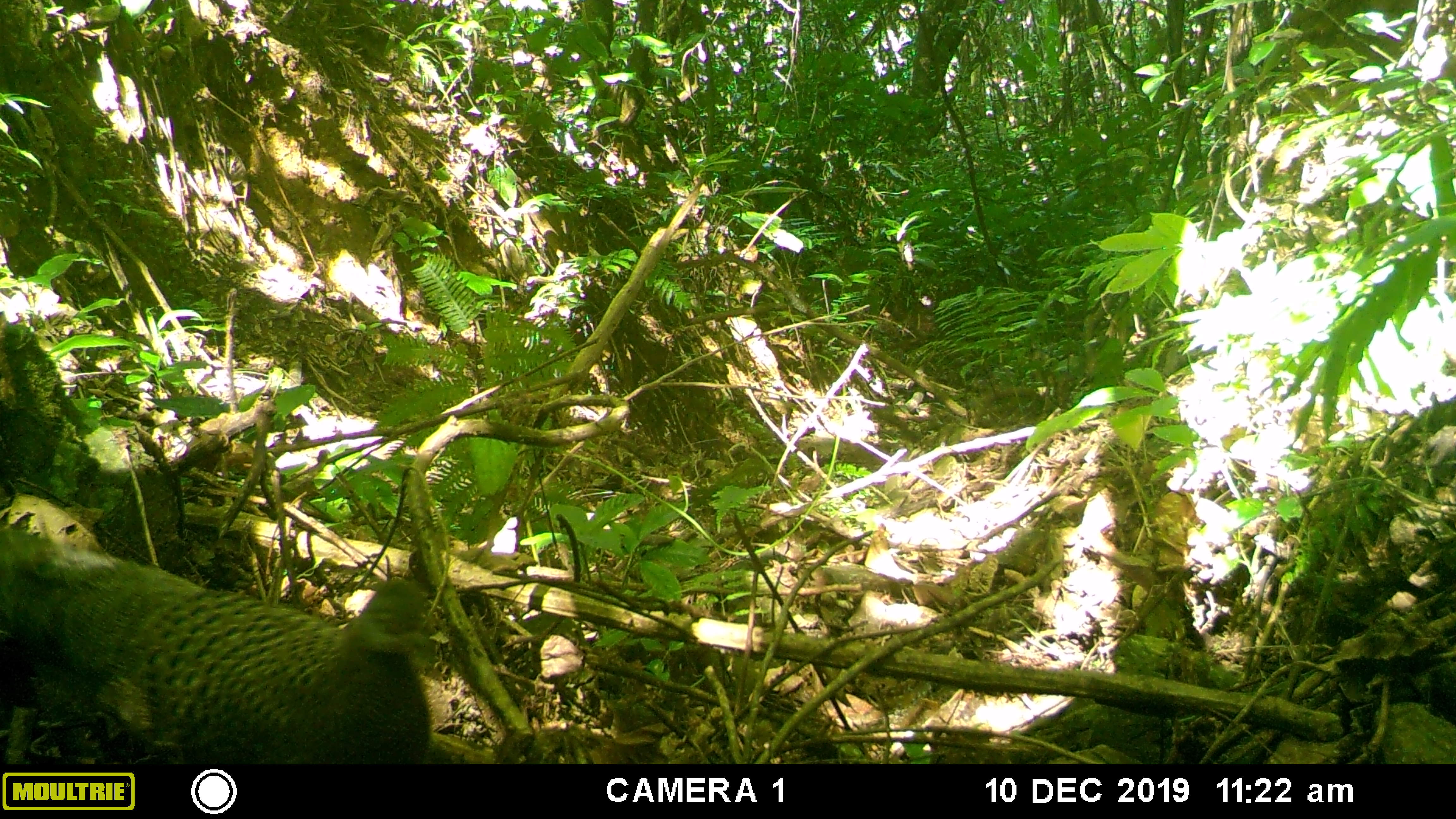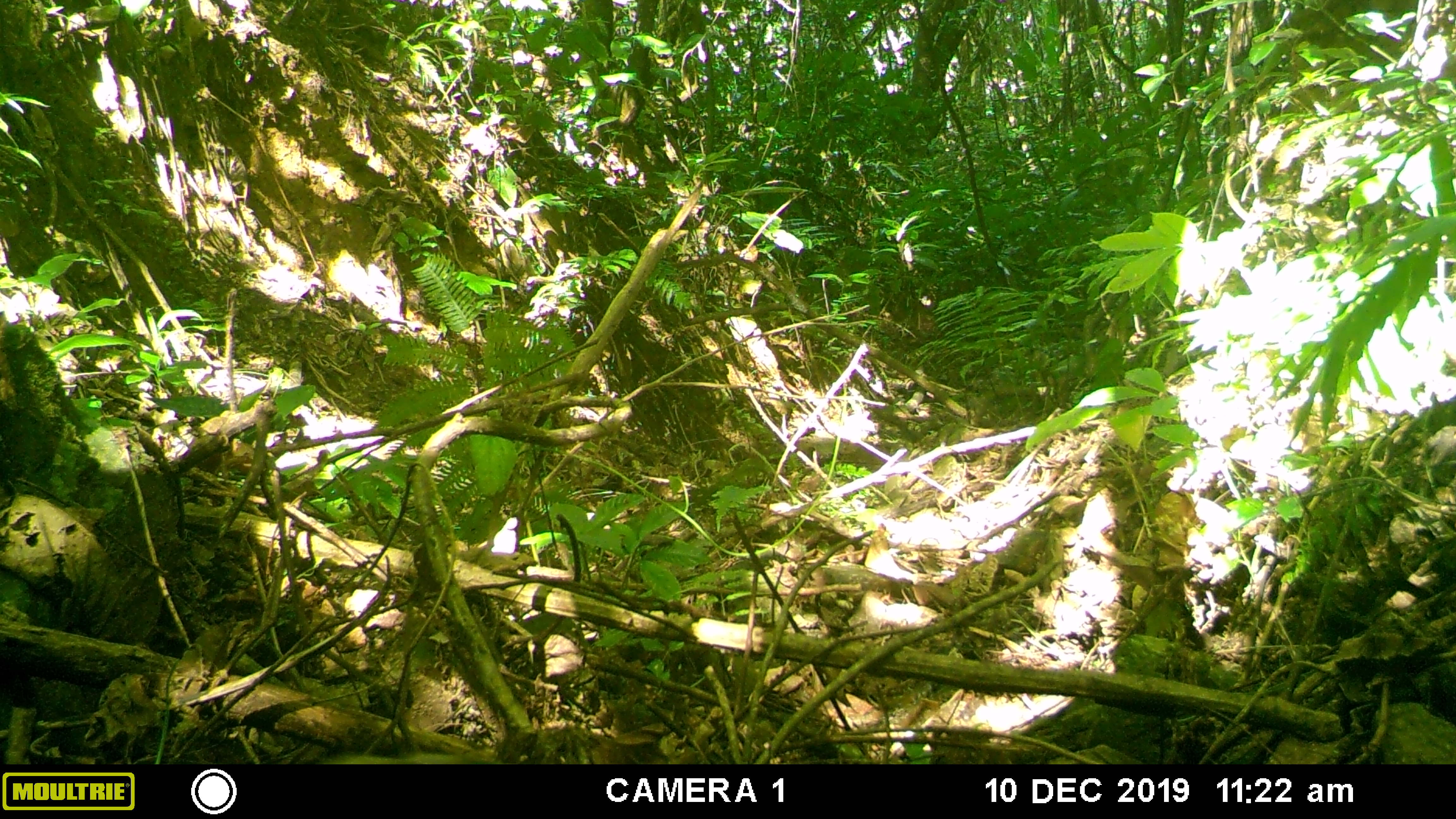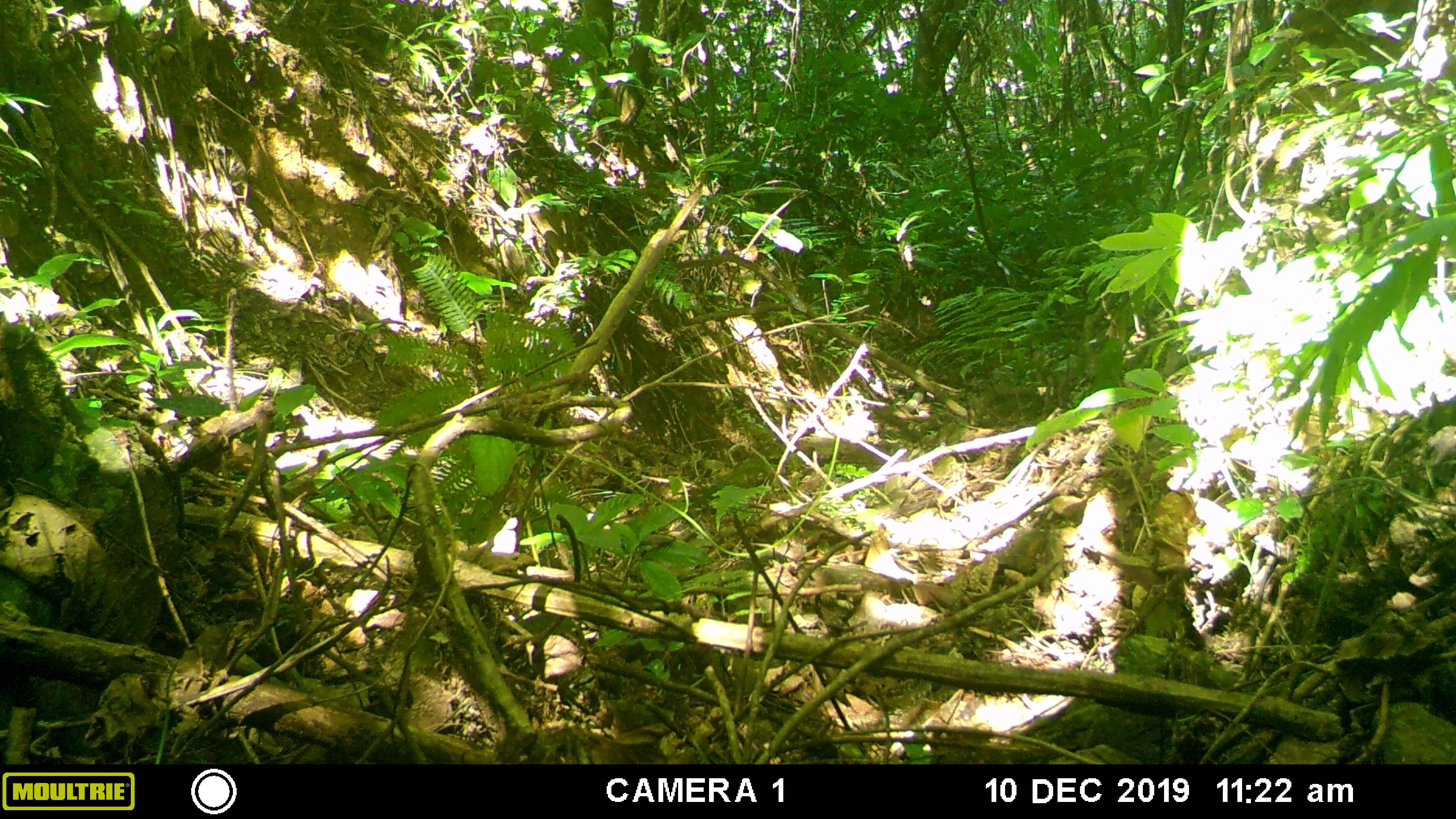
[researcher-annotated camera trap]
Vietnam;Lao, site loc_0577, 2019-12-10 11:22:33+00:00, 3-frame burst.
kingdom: Animalia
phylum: Chordata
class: Aves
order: Galliformes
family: Phasianidae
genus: Polyplectron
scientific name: Polyplectron bicalcaratum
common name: gray peacock-pheasant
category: grey peacock pheasant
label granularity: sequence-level